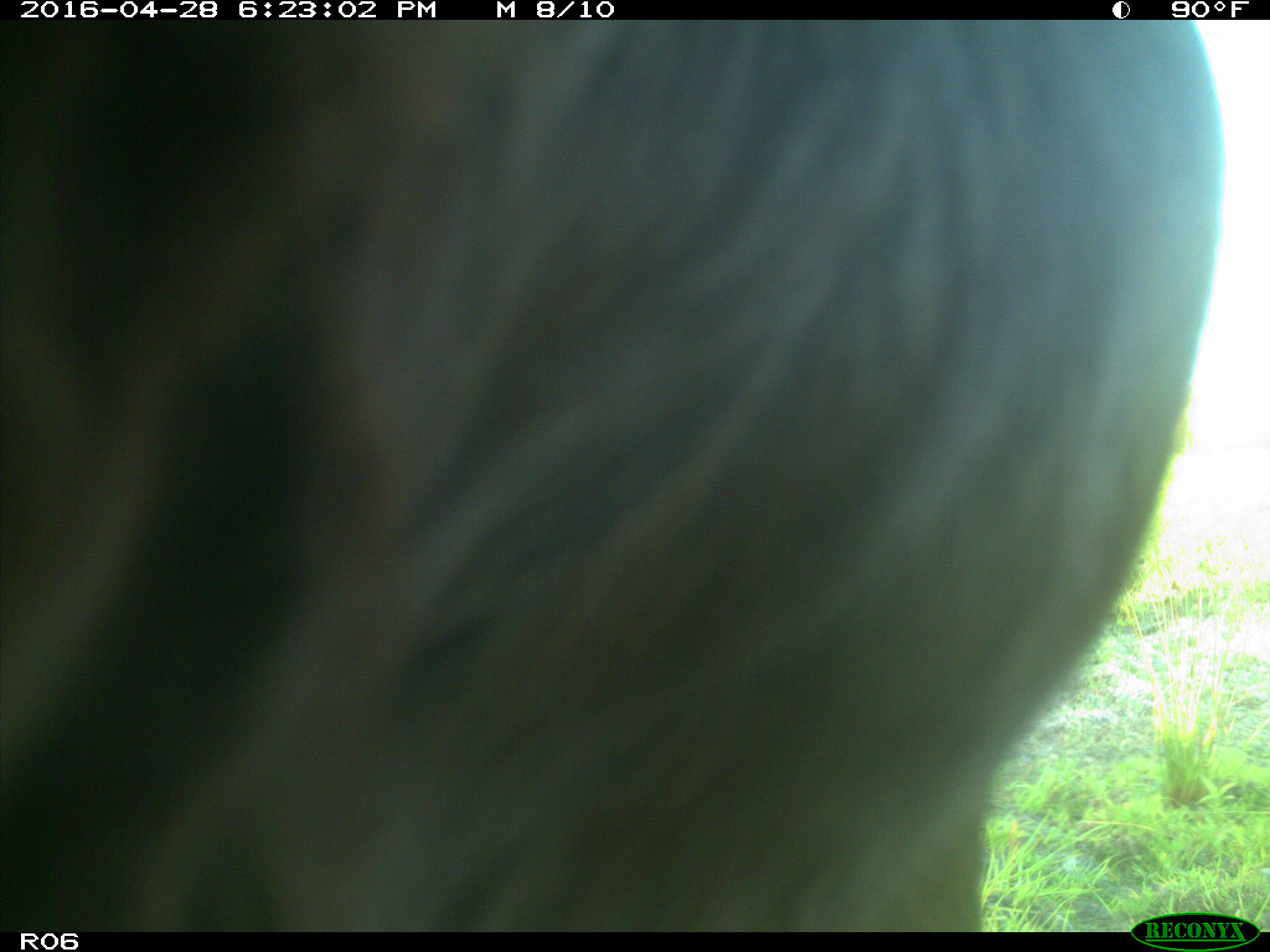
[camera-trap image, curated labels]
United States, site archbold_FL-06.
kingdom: Animalia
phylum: Chordata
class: Mammalia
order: Artiodactyla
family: Bovidae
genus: Bos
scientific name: Bos taurus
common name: domestic cow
Bos taurus (domestic cow).